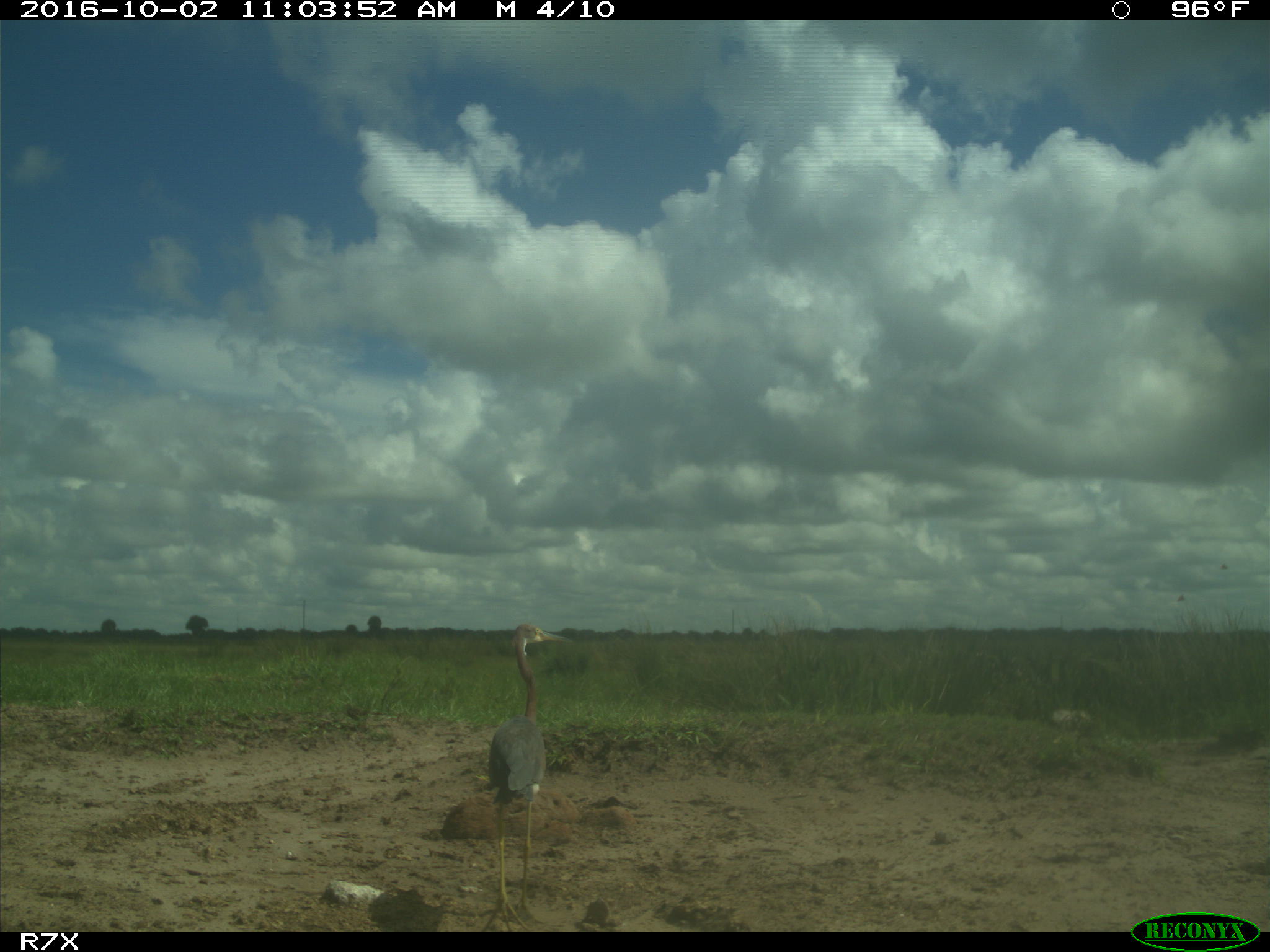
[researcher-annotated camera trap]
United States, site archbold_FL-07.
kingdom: Animalia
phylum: Chordata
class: Aves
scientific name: Aves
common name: birds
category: unidentified bird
Unidentified bird (birds) (Aves).